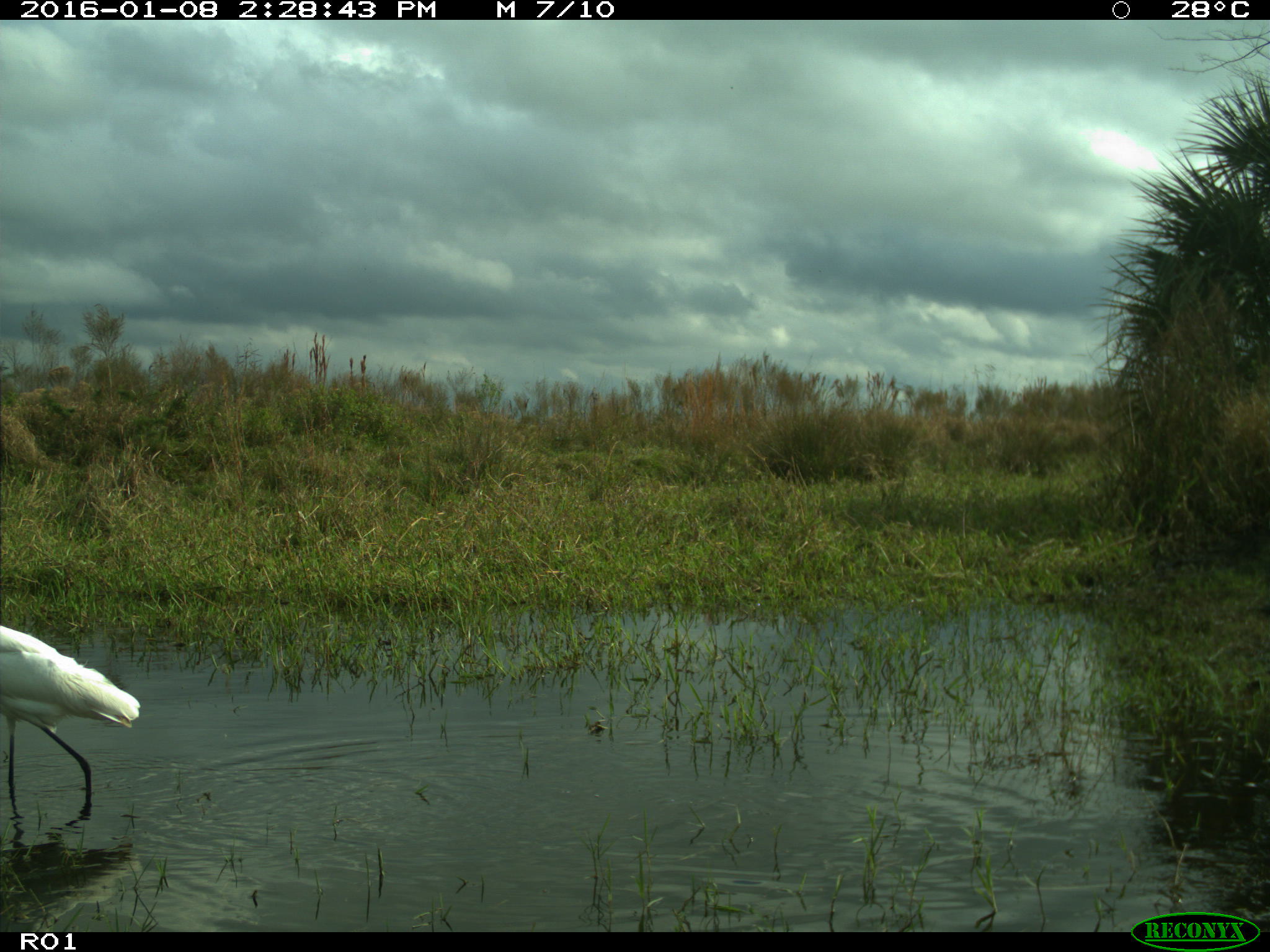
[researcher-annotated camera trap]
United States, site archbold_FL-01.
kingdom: Animalia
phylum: Chordata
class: Aves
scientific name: Aves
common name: birds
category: unidentified bird